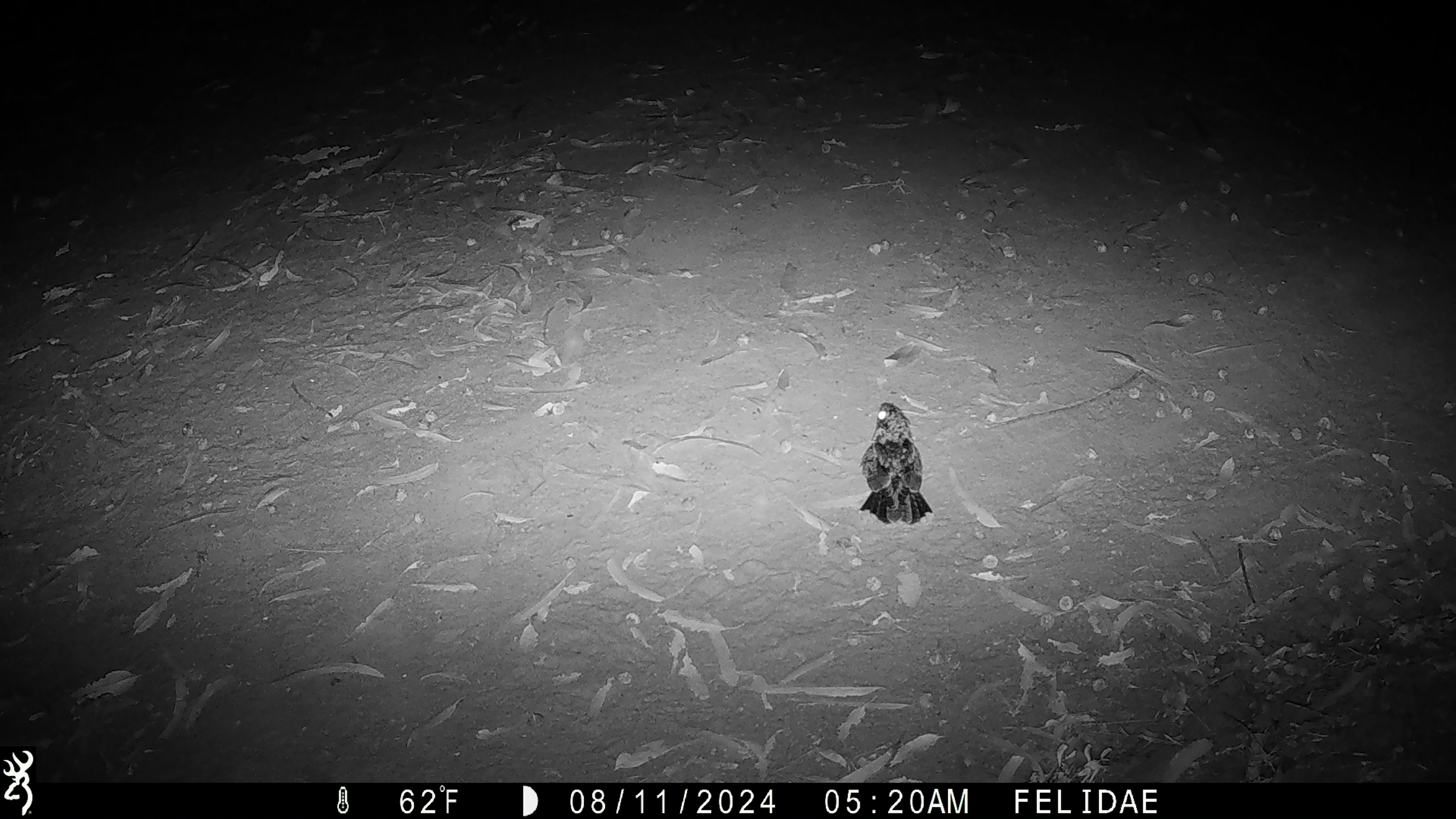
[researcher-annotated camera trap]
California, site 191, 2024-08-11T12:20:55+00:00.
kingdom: Animalia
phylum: Chordata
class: Aves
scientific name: Aves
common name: bird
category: unknown bird